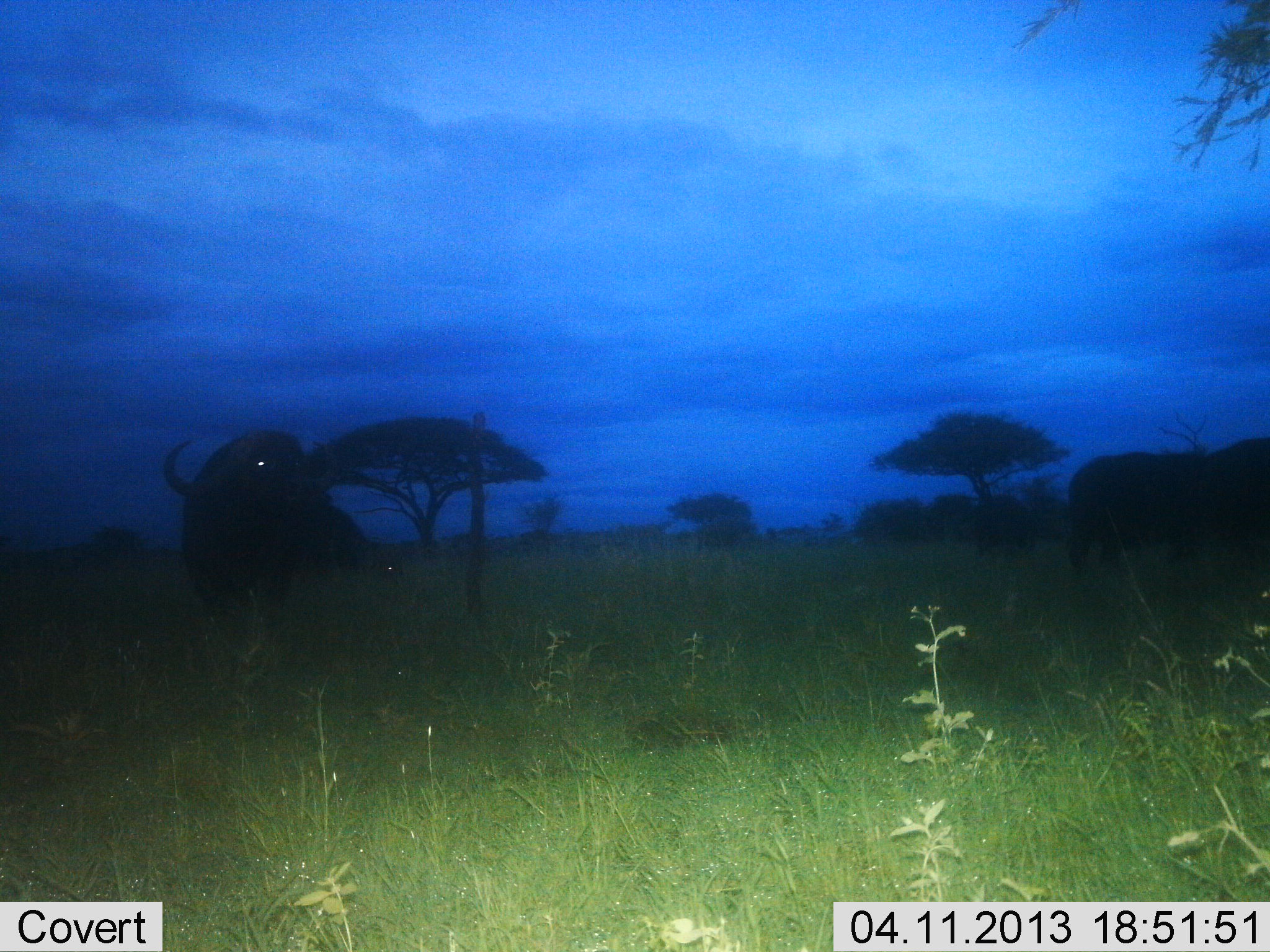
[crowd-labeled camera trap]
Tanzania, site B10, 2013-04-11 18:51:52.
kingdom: Animalia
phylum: Chordata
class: Mammalia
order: Artiodactyla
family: Bovidae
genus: Syncerus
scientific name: Syncerus caffer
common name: cape buffalo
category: buffalo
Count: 3.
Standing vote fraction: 100%.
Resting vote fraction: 0%.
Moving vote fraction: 10%.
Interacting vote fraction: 0%.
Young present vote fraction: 0%.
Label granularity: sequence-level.